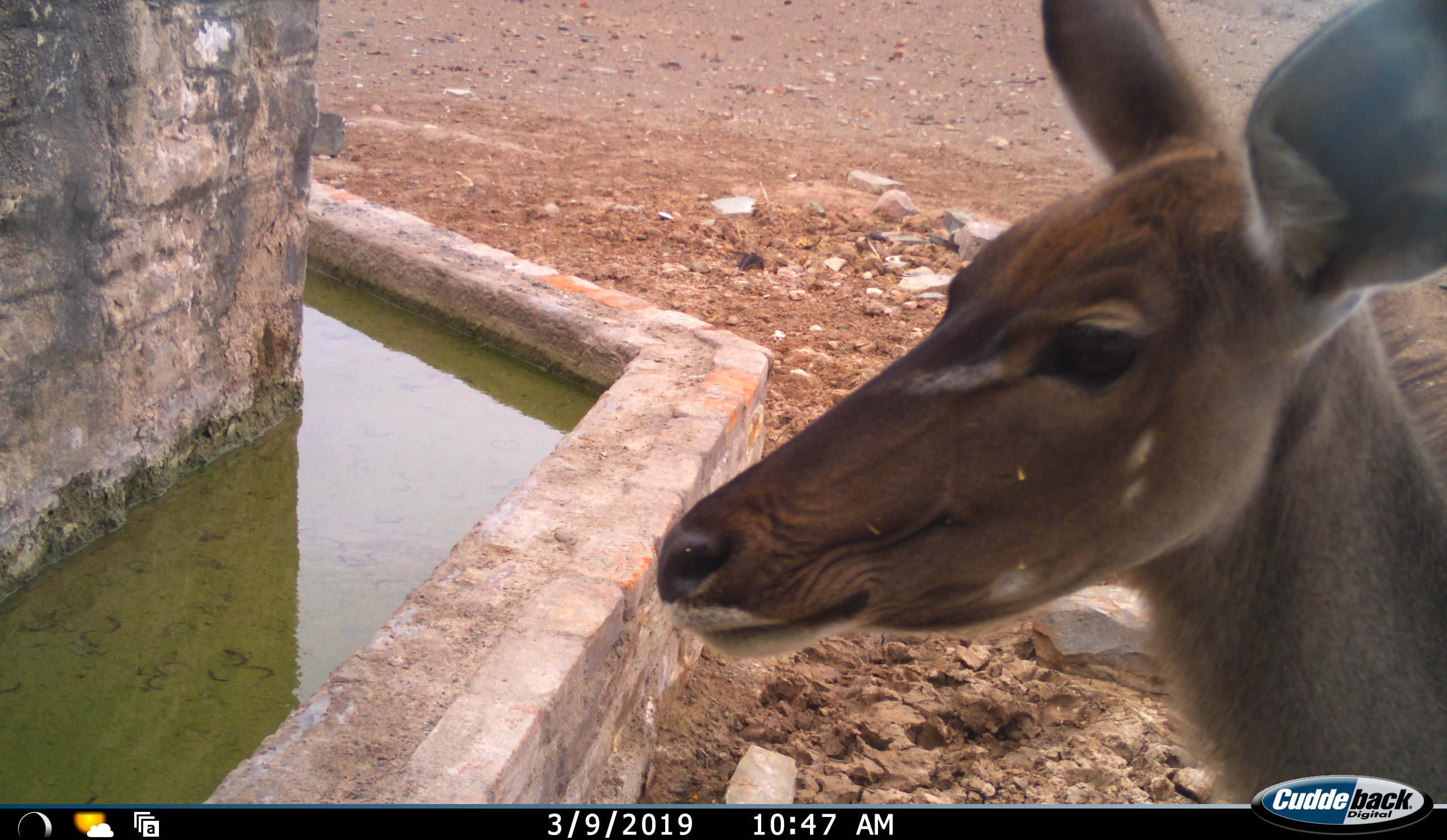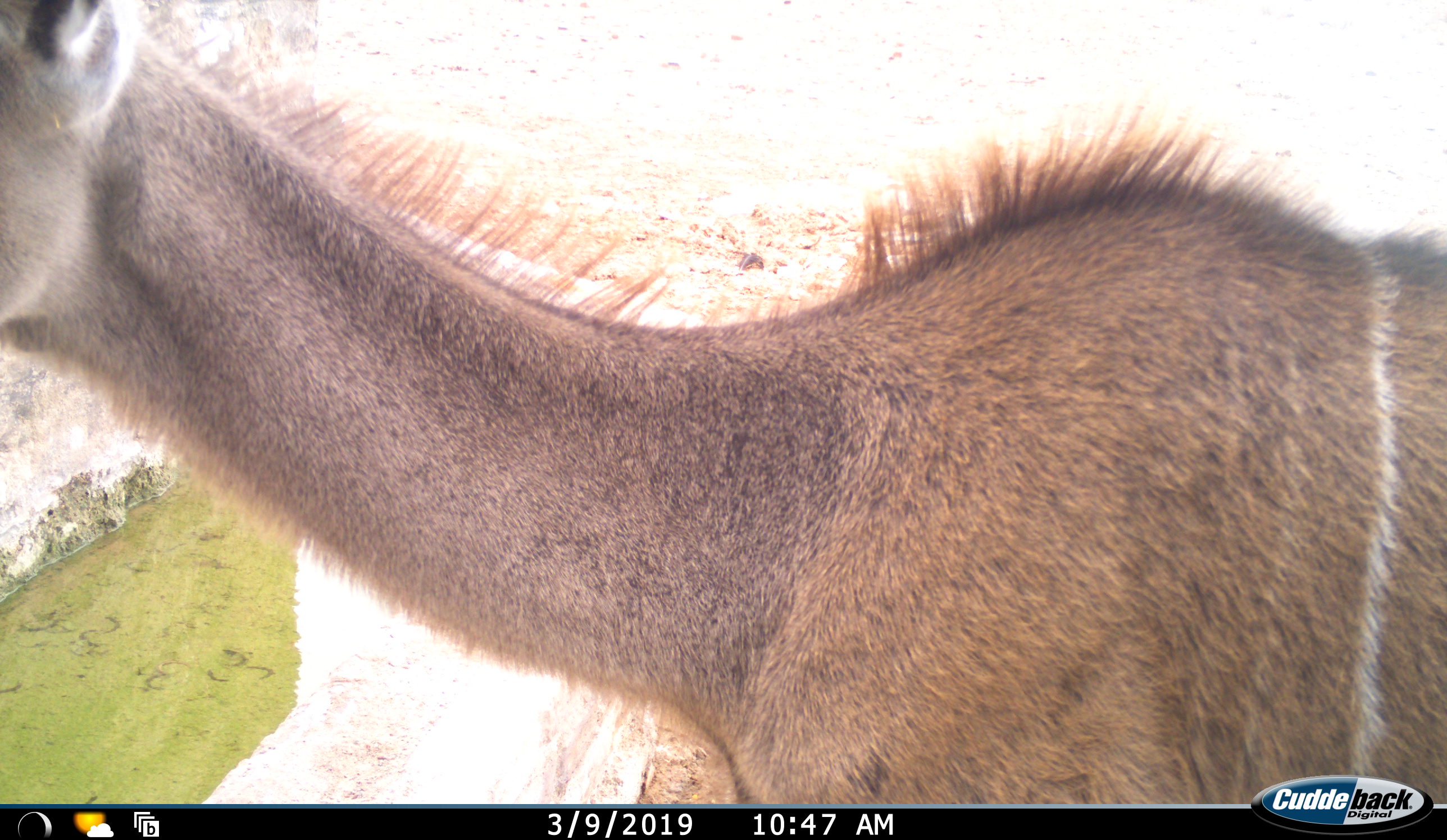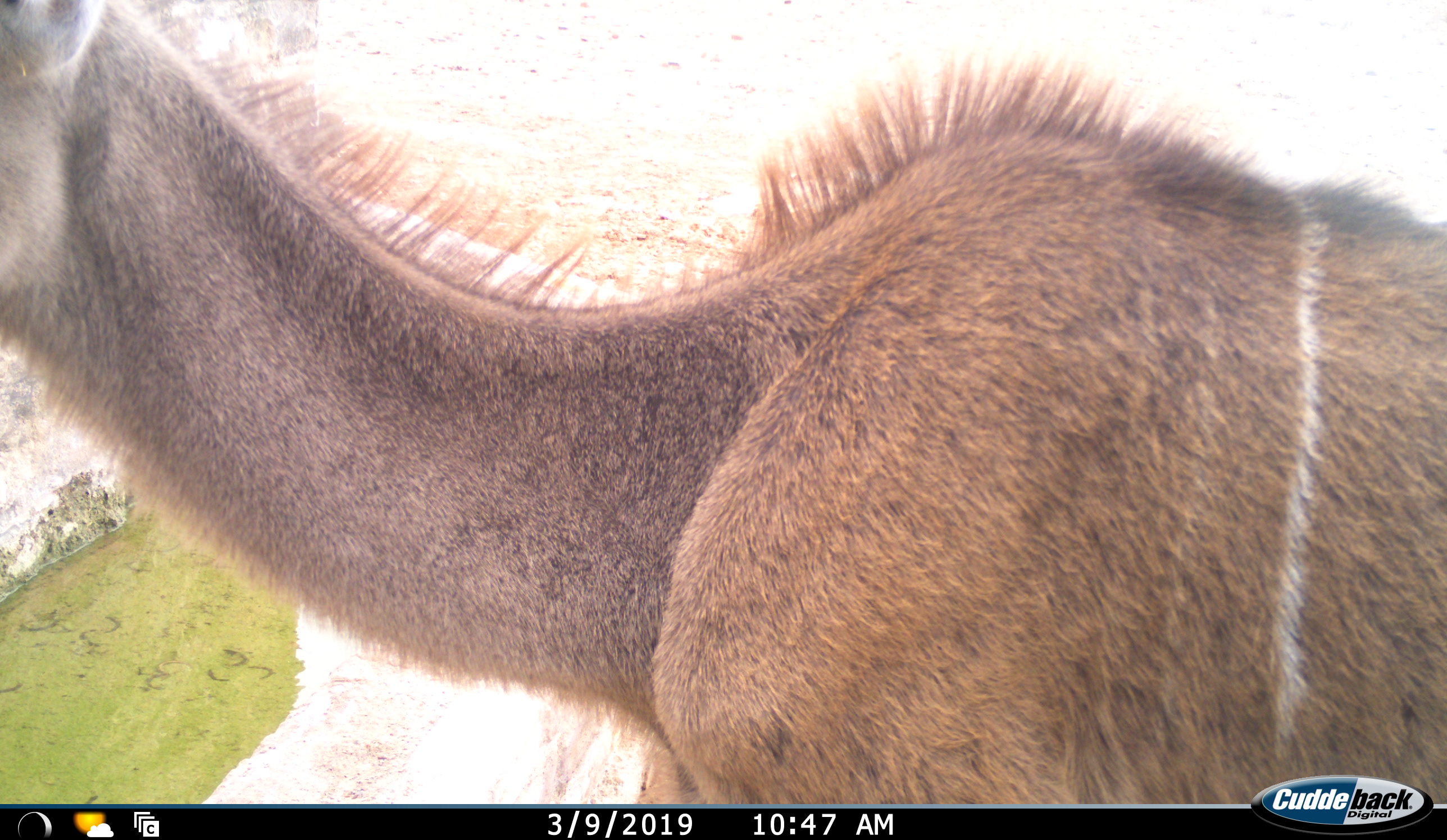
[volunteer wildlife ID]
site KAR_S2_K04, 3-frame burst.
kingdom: Animalia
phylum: Chordata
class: Mammalia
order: Artiodactyla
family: Bovidae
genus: Tragelaphus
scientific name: Tragelaphus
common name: kudu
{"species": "kudu (Tragelaphus)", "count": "1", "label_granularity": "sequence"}